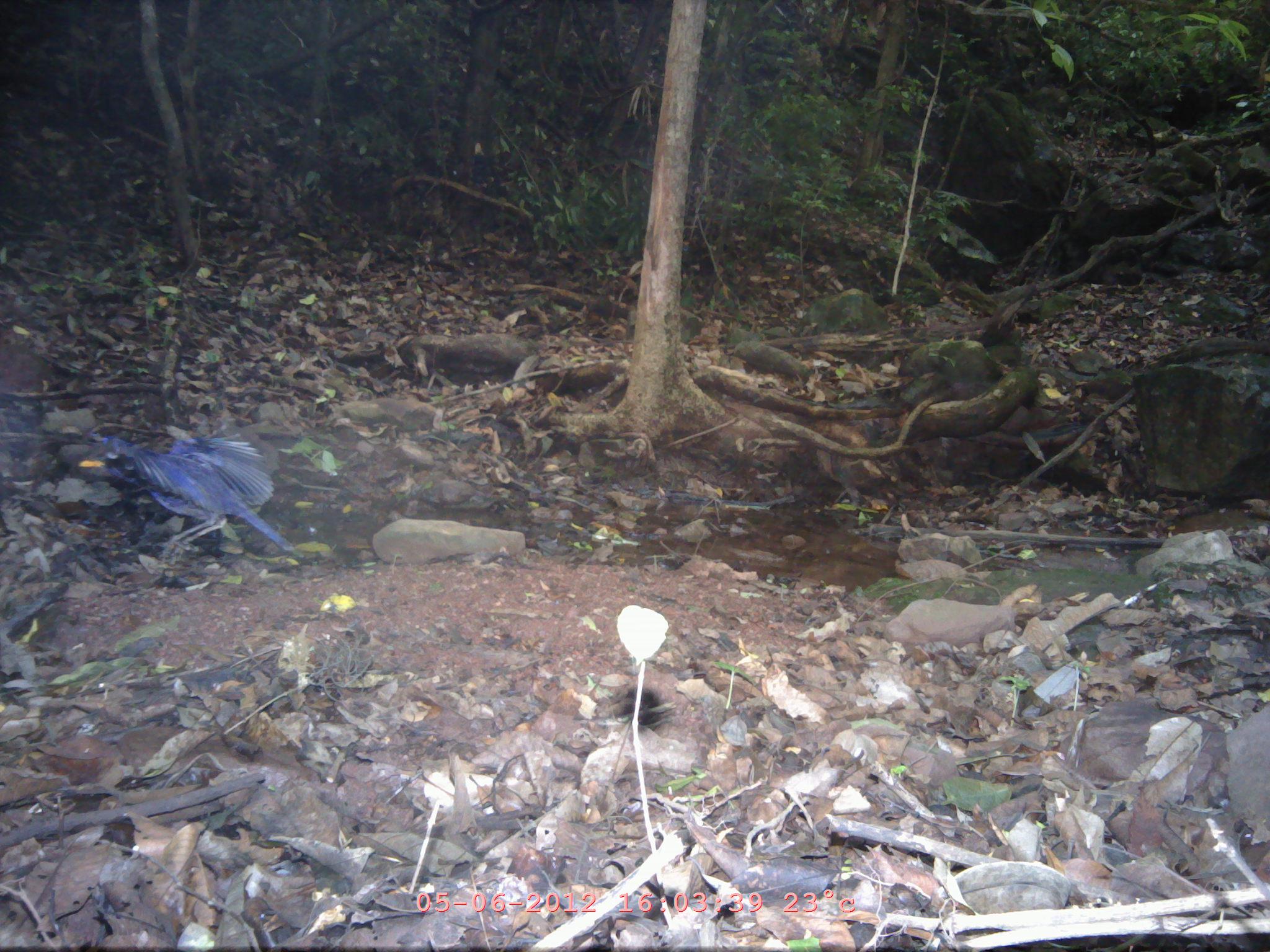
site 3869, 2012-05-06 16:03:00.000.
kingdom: Animalia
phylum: Chordata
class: Aves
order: Passeriformes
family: Muscicapidae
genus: Myophonus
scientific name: Myophonus caeruleus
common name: blue whistling thrush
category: myophonus caerulus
Myophonus caerulus (blue whistling thrush) (Myophonus caeruleus), count 1.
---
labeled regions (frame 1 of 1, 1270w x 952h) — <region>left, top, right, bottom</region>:
myophonus caerulus: <region>77, 425, 307, 591</region>